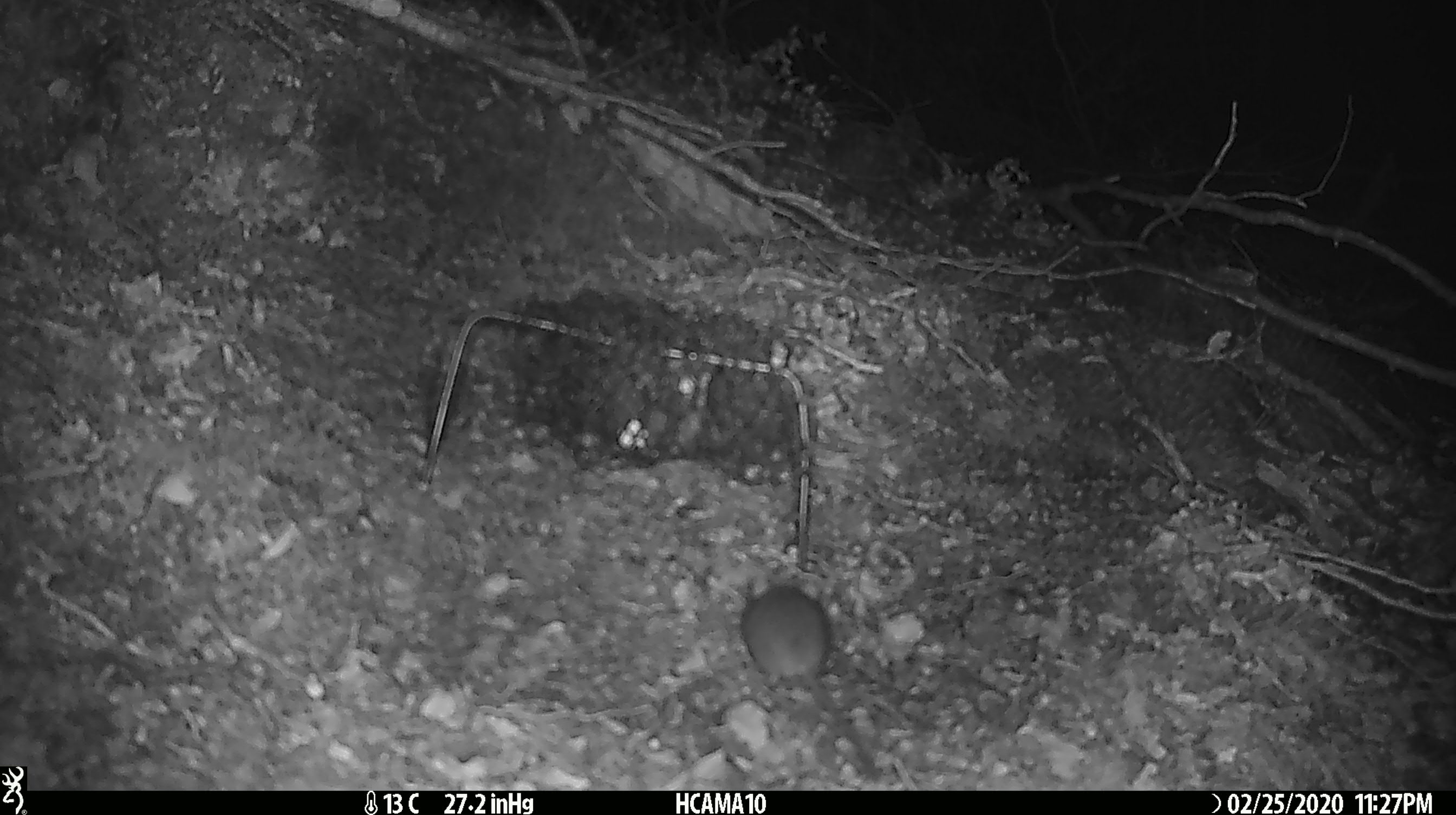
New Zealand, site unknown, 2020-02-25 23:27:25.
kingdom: Animalia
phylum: Chordata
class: Mammalia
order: Rodentia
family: Muridae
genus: Mus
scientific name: Mus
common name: mouse